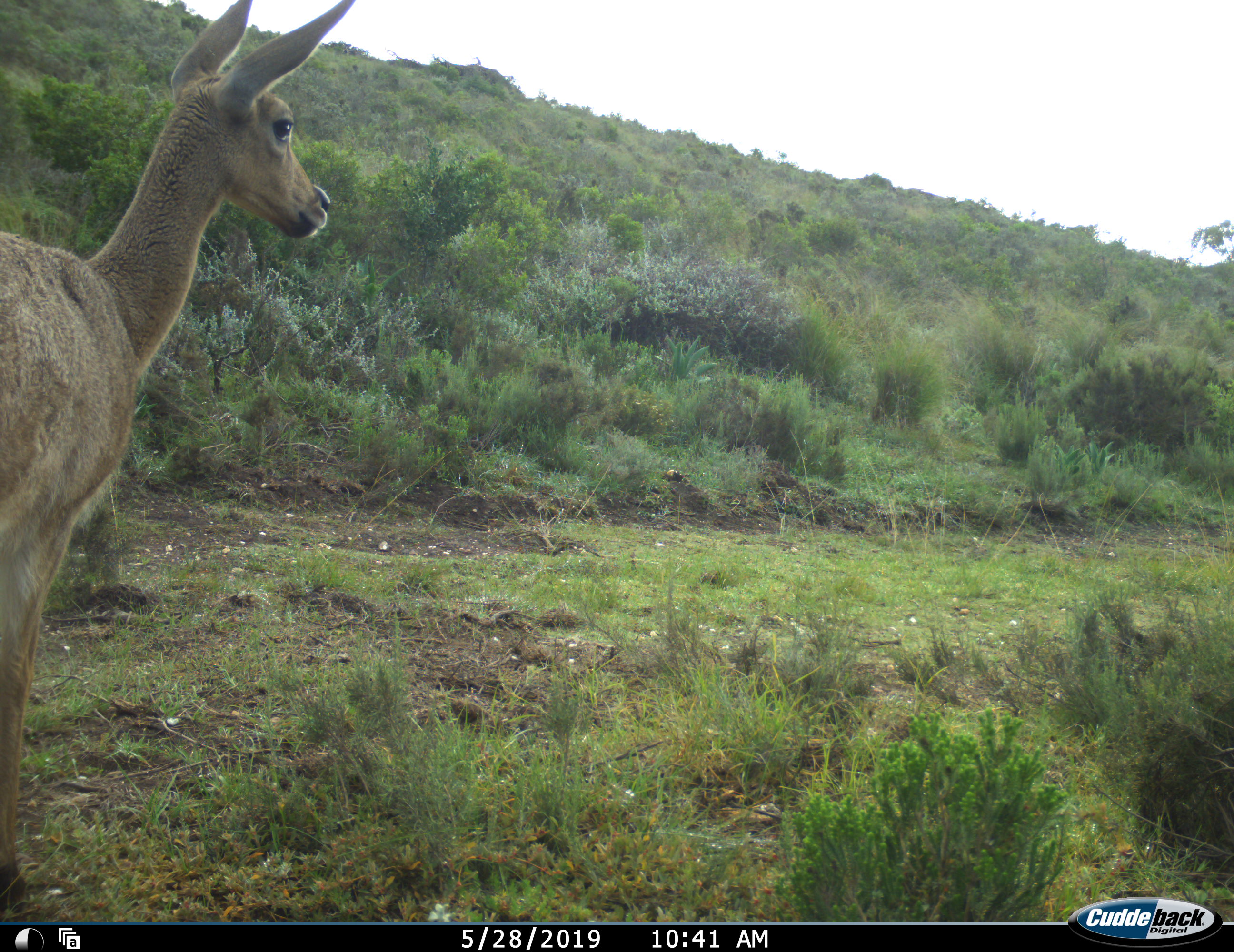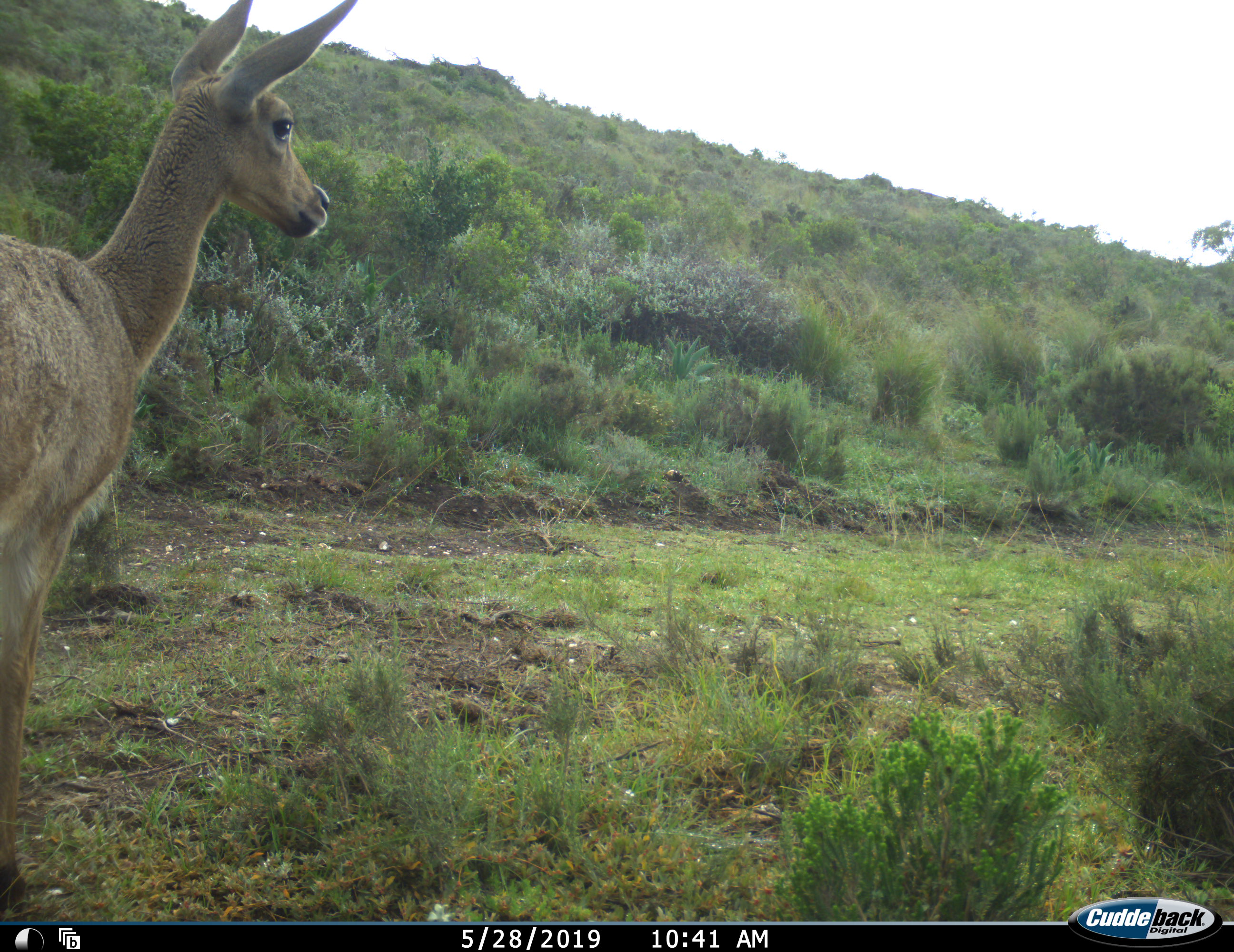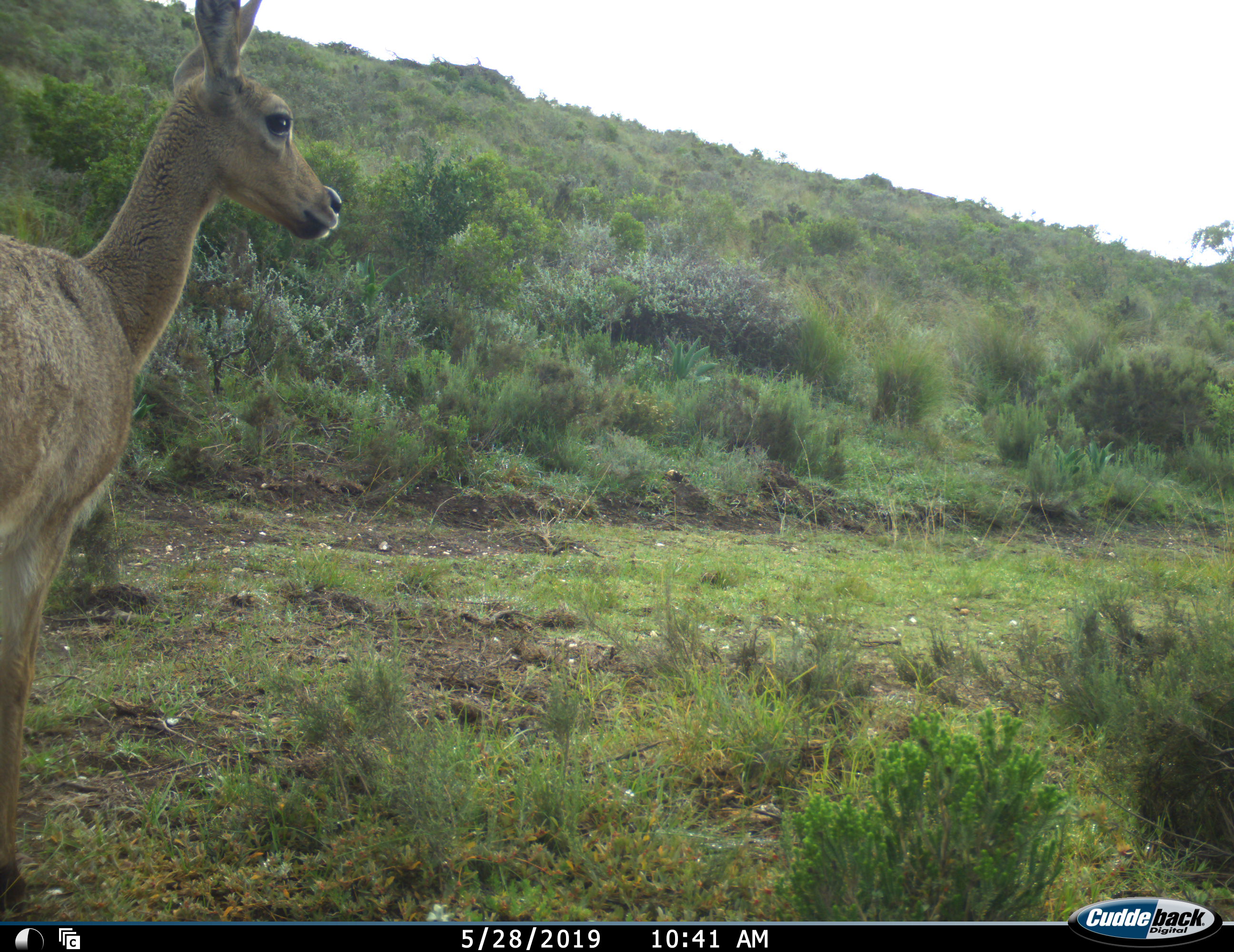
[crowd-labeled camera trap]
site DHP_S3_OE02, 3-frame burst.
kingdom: Animalia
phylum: Chordata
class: Mammalia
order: Artiodactyla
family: Bovidae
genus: Pelea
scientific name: Pelea capreolus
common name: grey rhebok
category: rhebokgrey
Rhebokgrey (grey rhebok) (Pelea capreolus), count 1. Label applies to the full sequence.